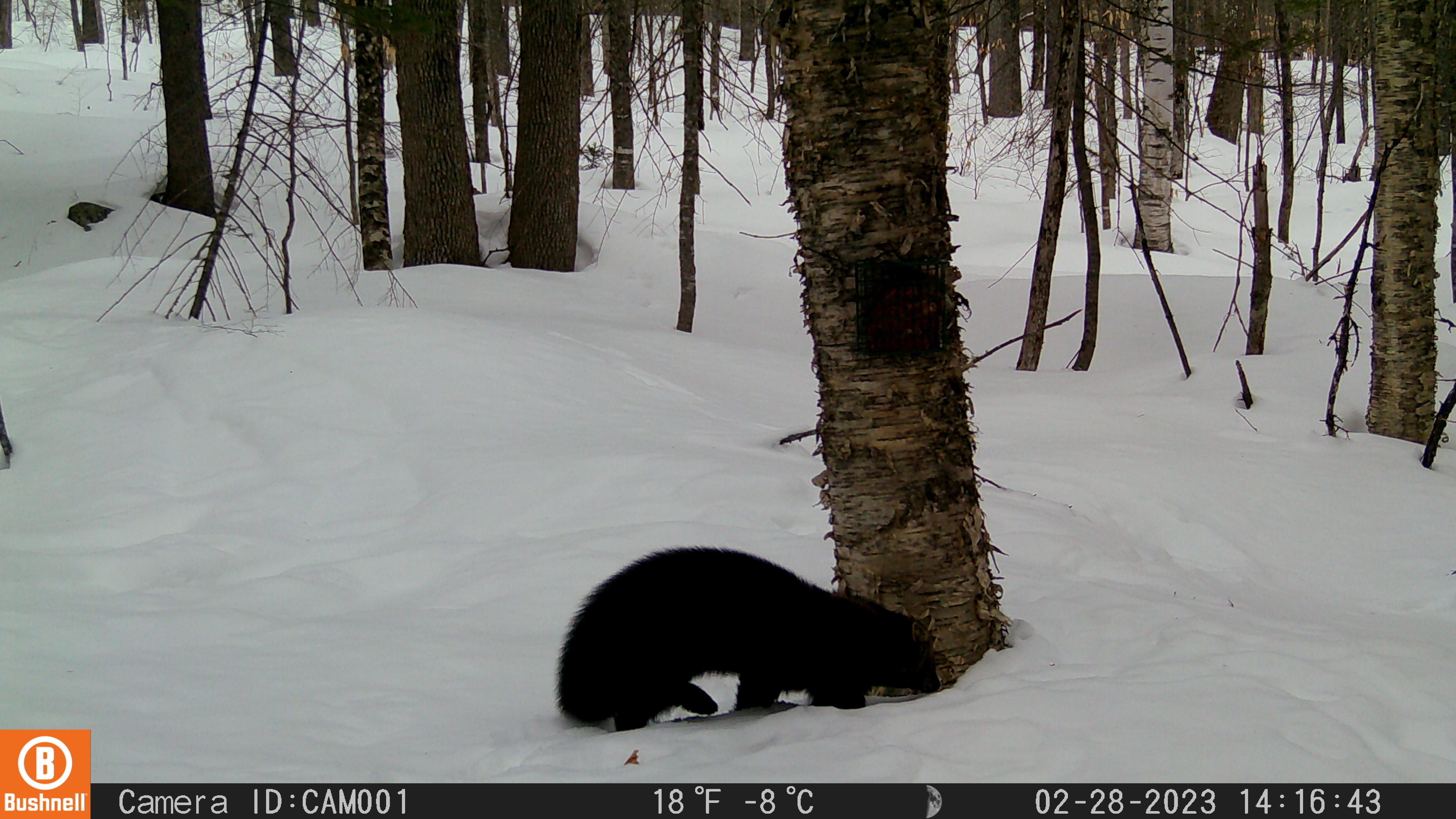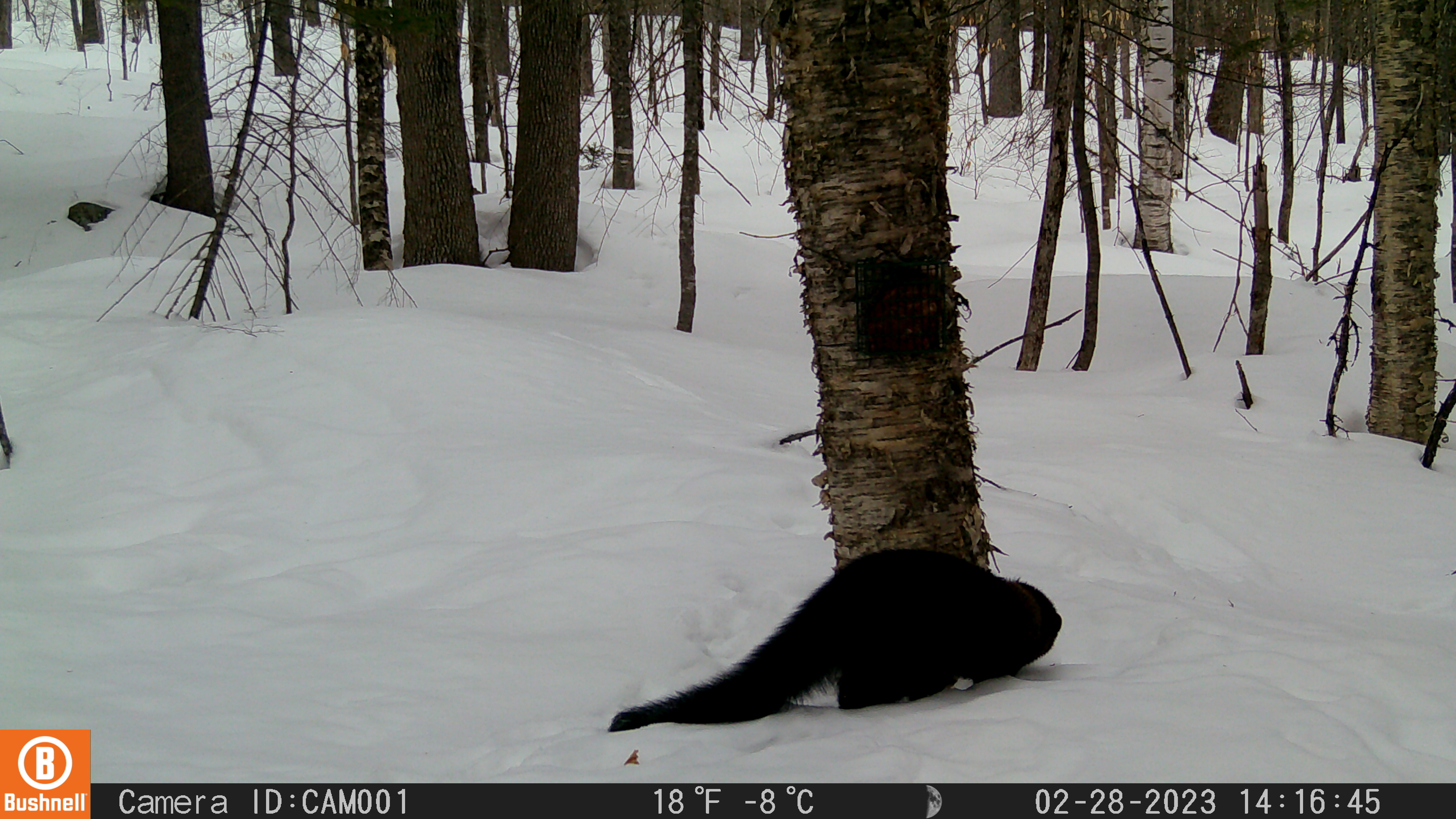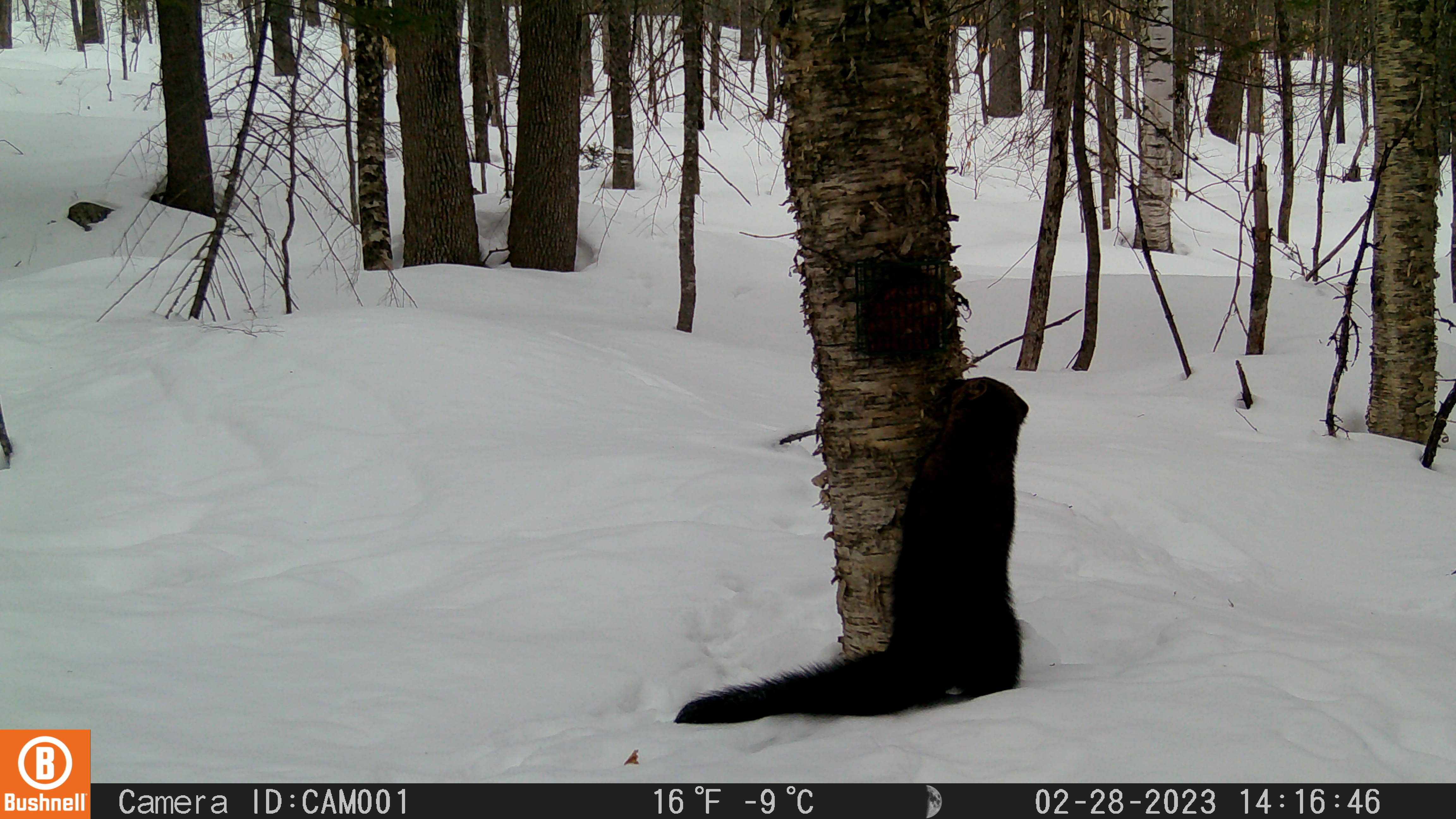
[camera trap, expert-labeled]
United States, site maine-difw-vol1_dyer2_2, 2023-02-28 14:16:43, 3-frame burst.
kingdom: Animalia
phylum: Chordata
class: Mammalia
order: Carnivora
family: Mustelidae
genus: Pekania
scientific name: Pekania pennanti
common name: fisher